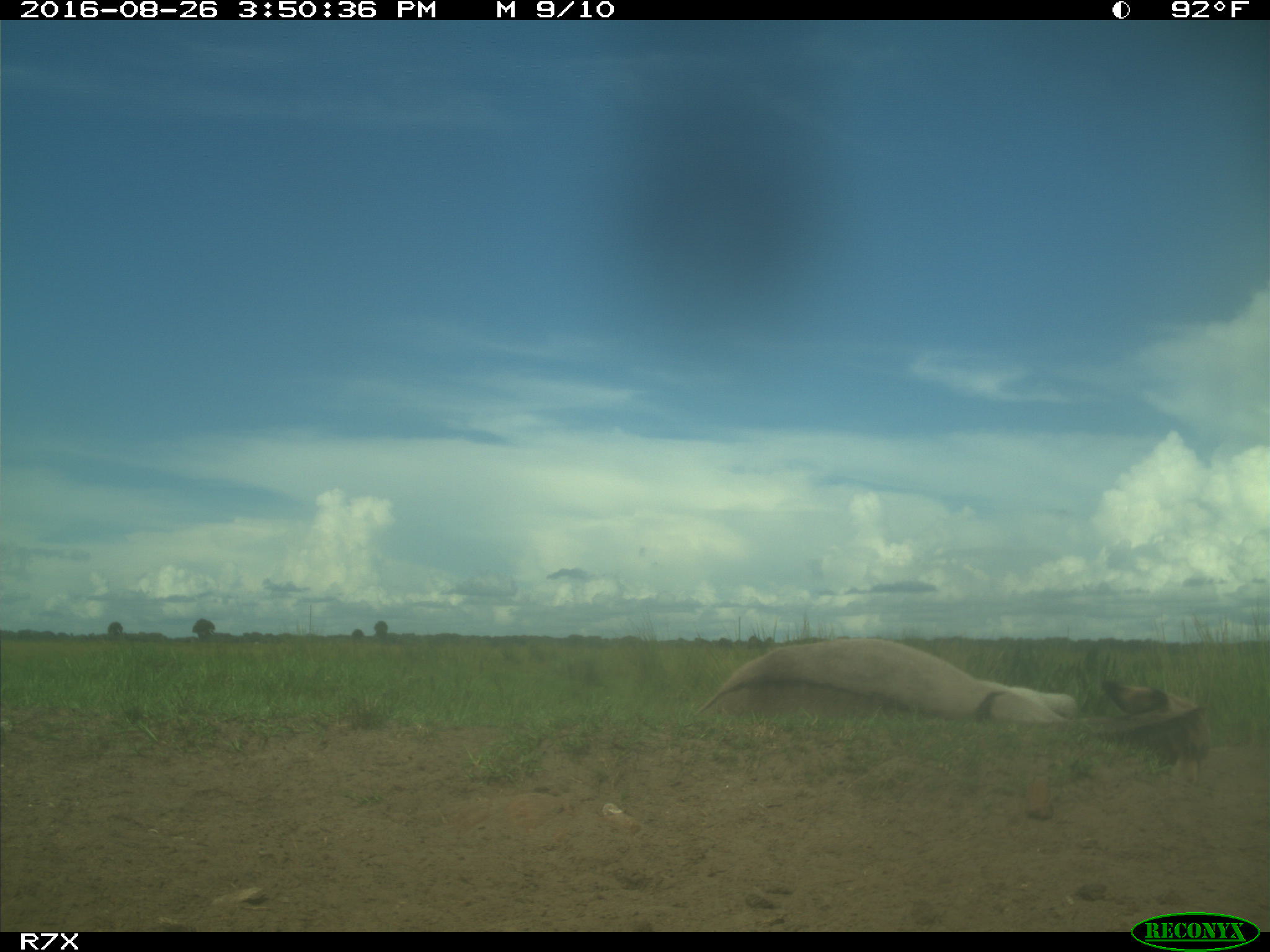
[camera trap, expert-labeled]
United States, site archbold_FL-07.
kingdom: Animalia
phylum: Chordata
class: Mammalia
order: Perissodactyla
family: Equidae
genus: Equus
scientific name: Equus africanus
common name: african wild ass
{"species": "Equus africanus (african wild ass)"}